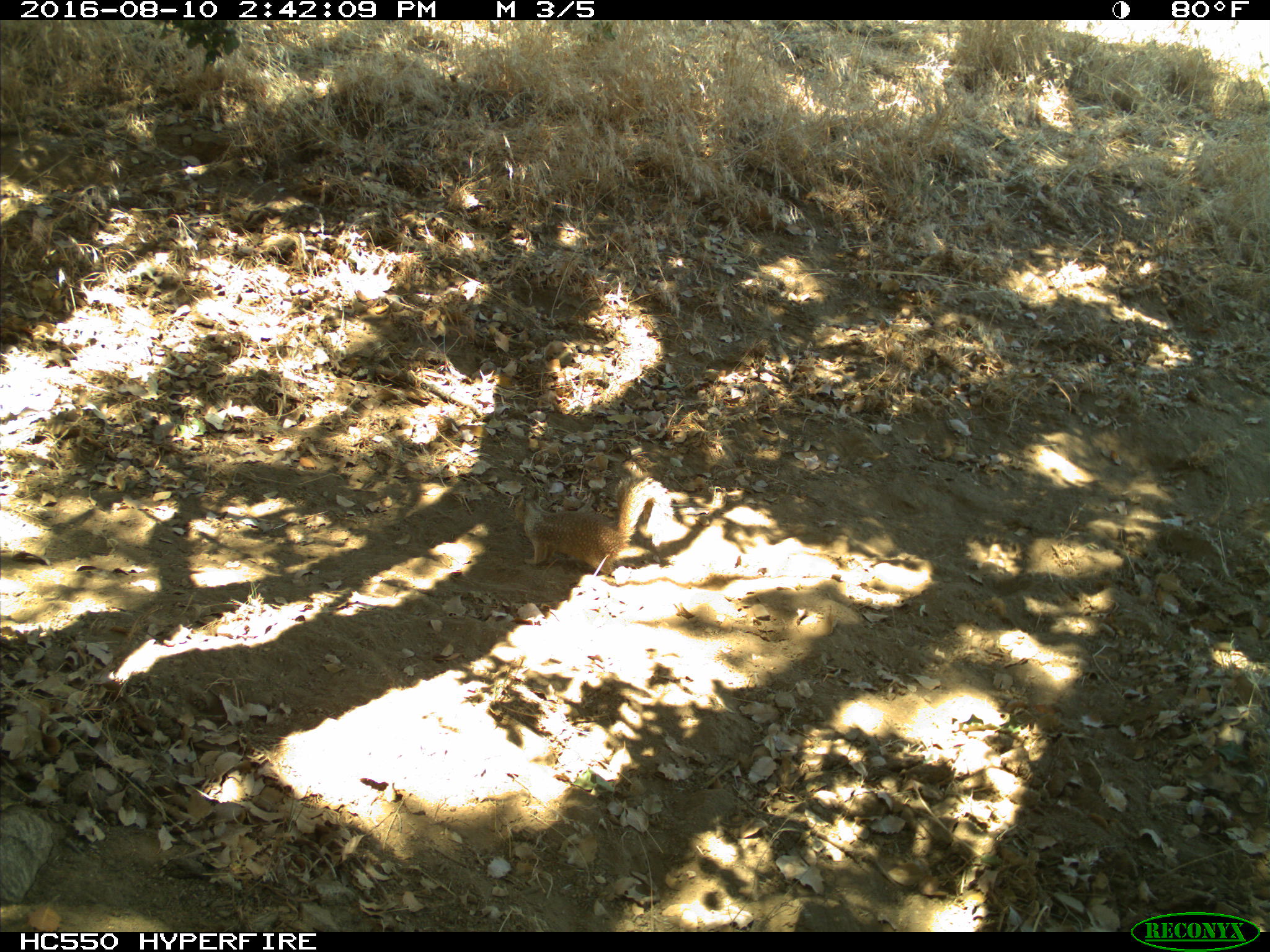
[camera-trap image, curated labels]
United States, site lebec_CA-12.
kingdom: Animalia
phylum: Chordata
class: Mammalia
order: Rodentia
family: Sciuridae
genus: Otospermophilus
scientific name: Otospermophilus beecheyi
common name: california ground squirrel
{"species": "Otospermophilus beecheyi (california ground squirrel)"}